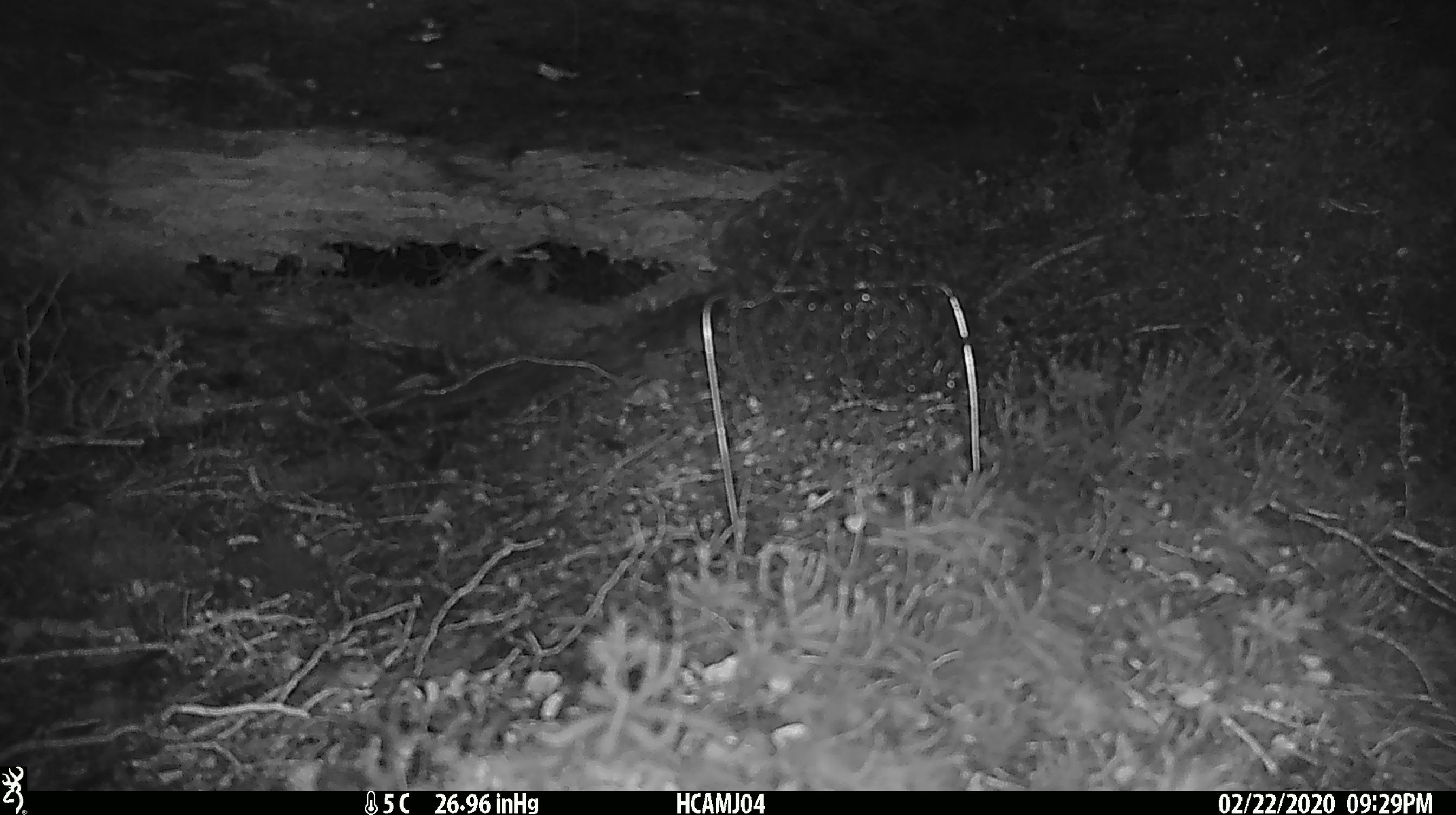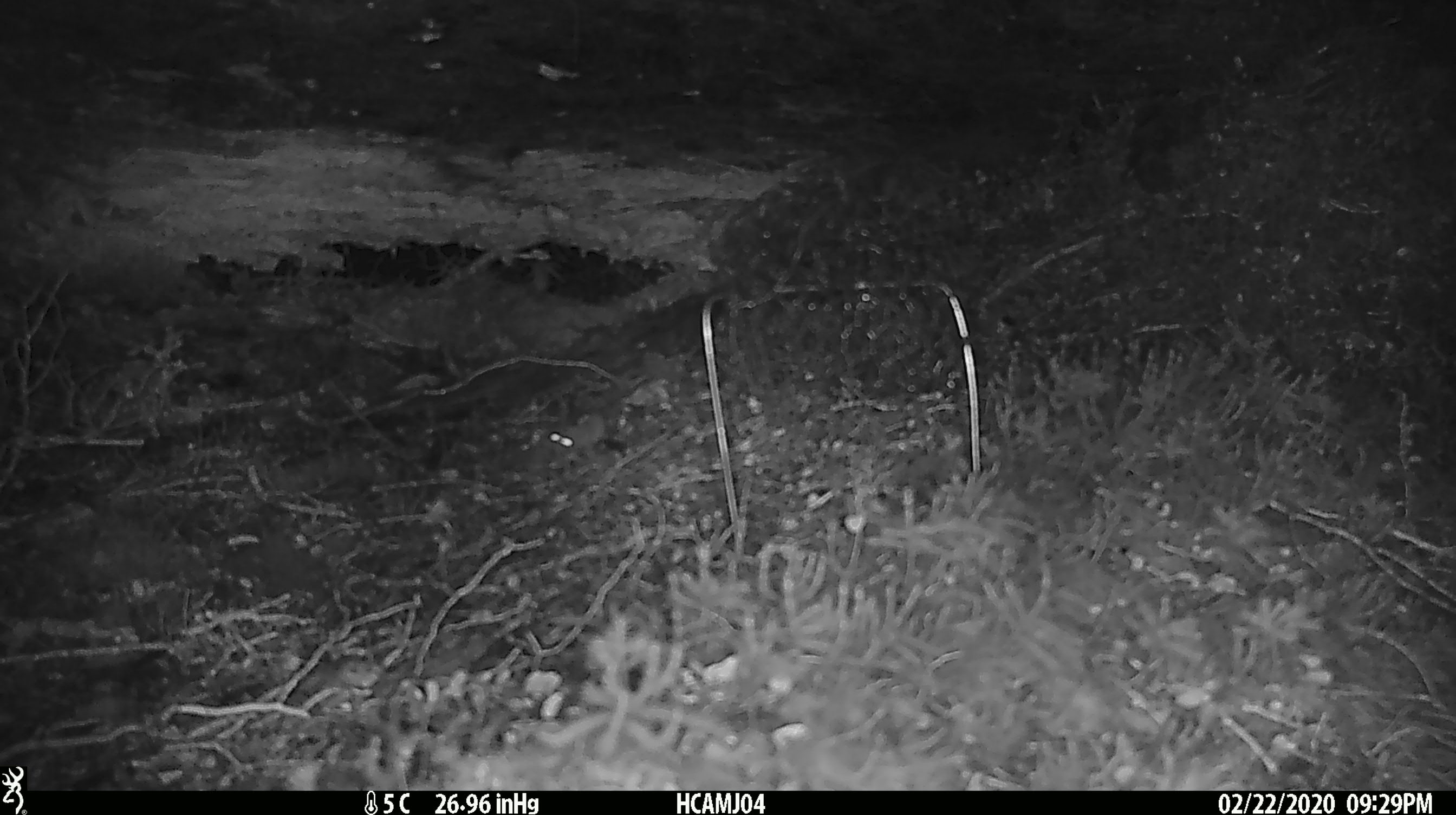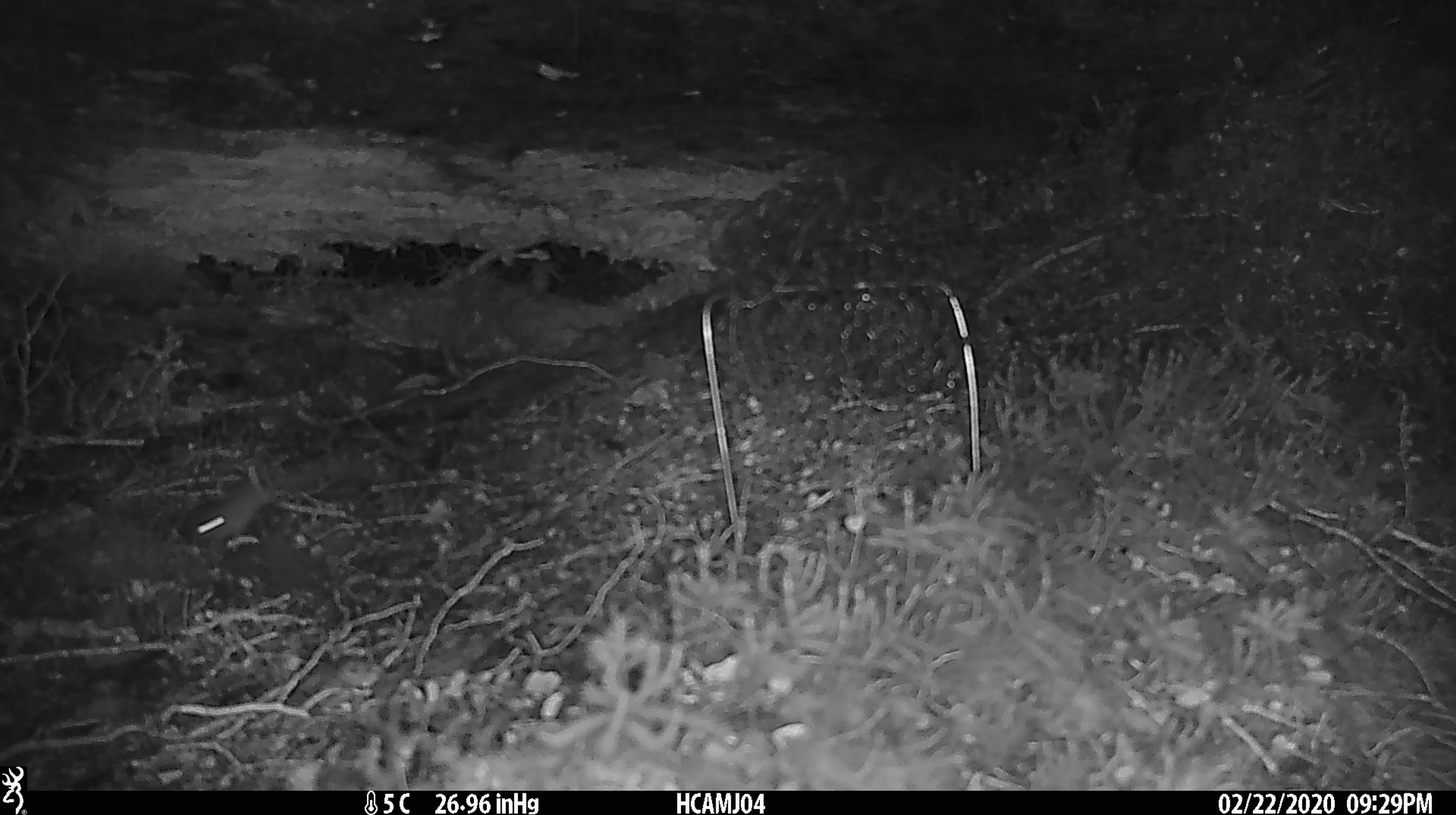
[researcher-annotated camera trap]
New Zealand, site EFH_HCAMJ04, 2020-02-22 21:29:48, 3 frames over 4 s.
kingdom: Animalia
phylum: Chordata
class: Mammalia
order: Rodentia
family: Muridae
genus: Mus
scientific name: Mus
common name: mouse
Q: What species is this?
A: Mouse (Mus).